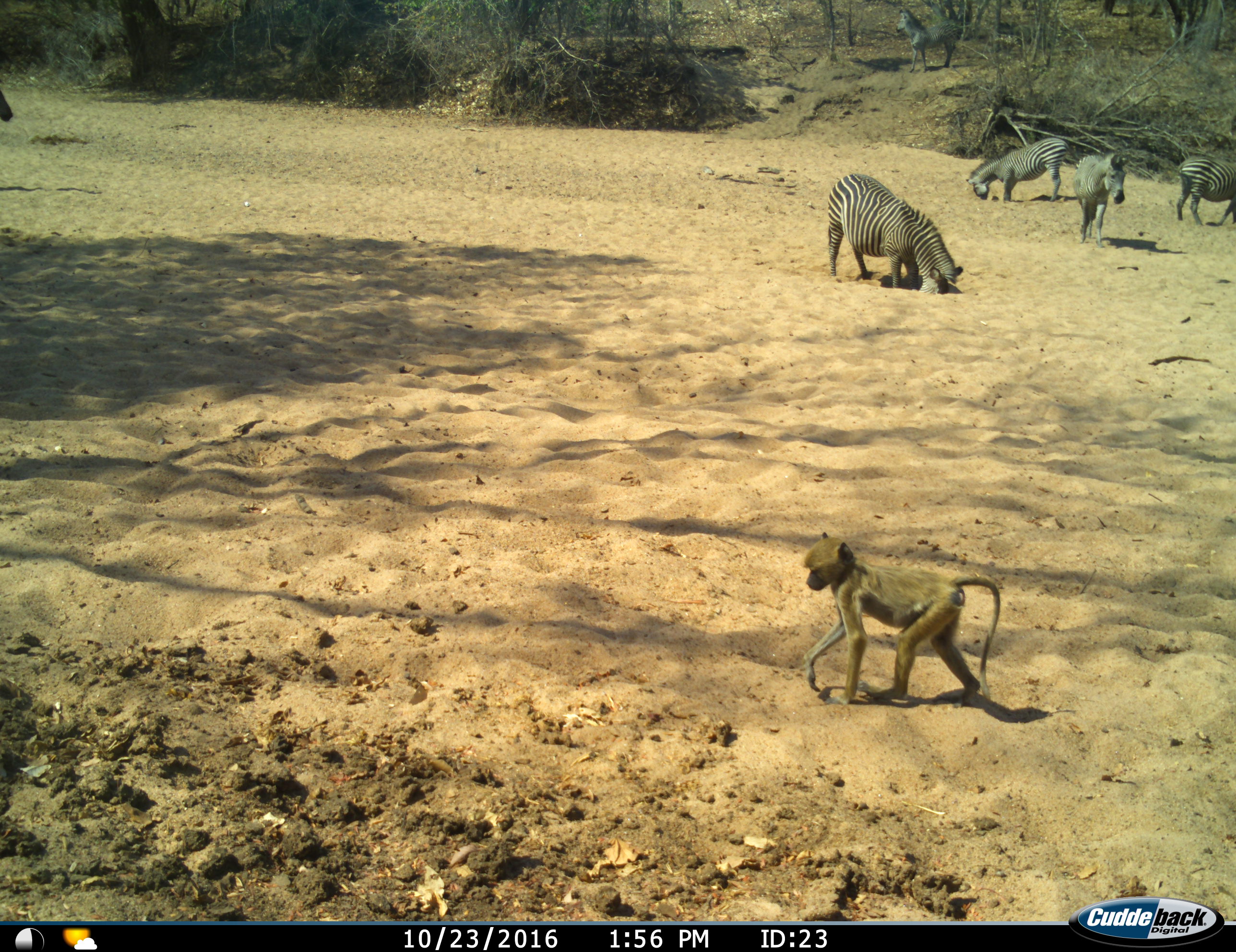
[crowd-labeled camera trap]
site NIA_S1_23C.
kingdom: Animalia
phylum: Chordata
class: Mammalia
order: Primates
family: Cercopithecidae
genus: Papio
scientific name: Papio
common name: baboon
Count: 1.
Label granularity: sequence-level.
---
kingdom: Animalia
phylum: Chordata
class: Mammalia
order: Perissodactyla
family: Equidae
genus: Equus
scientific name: Equus quagga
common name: plains zebra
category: zebraplains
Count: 5.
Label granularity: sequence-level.